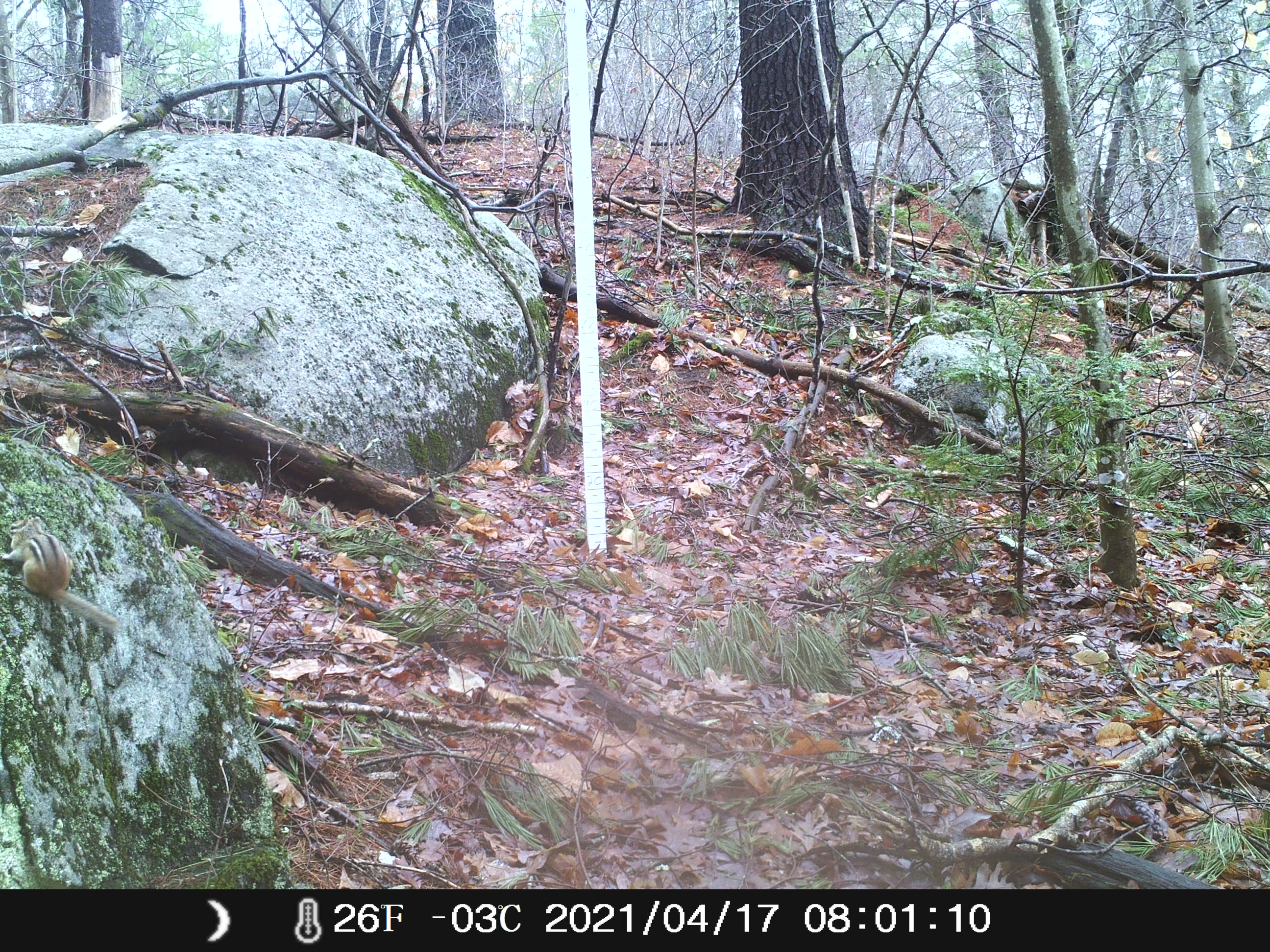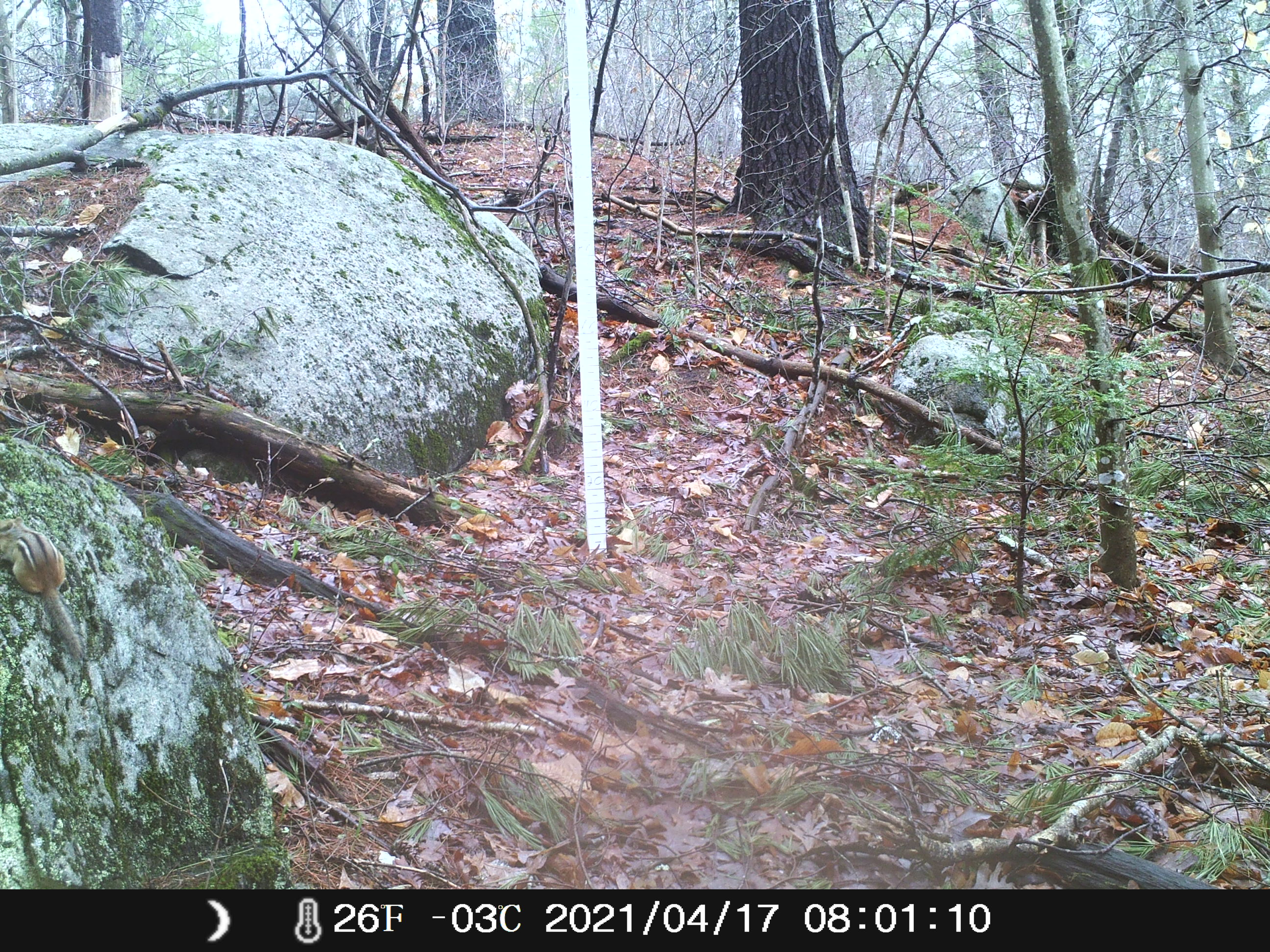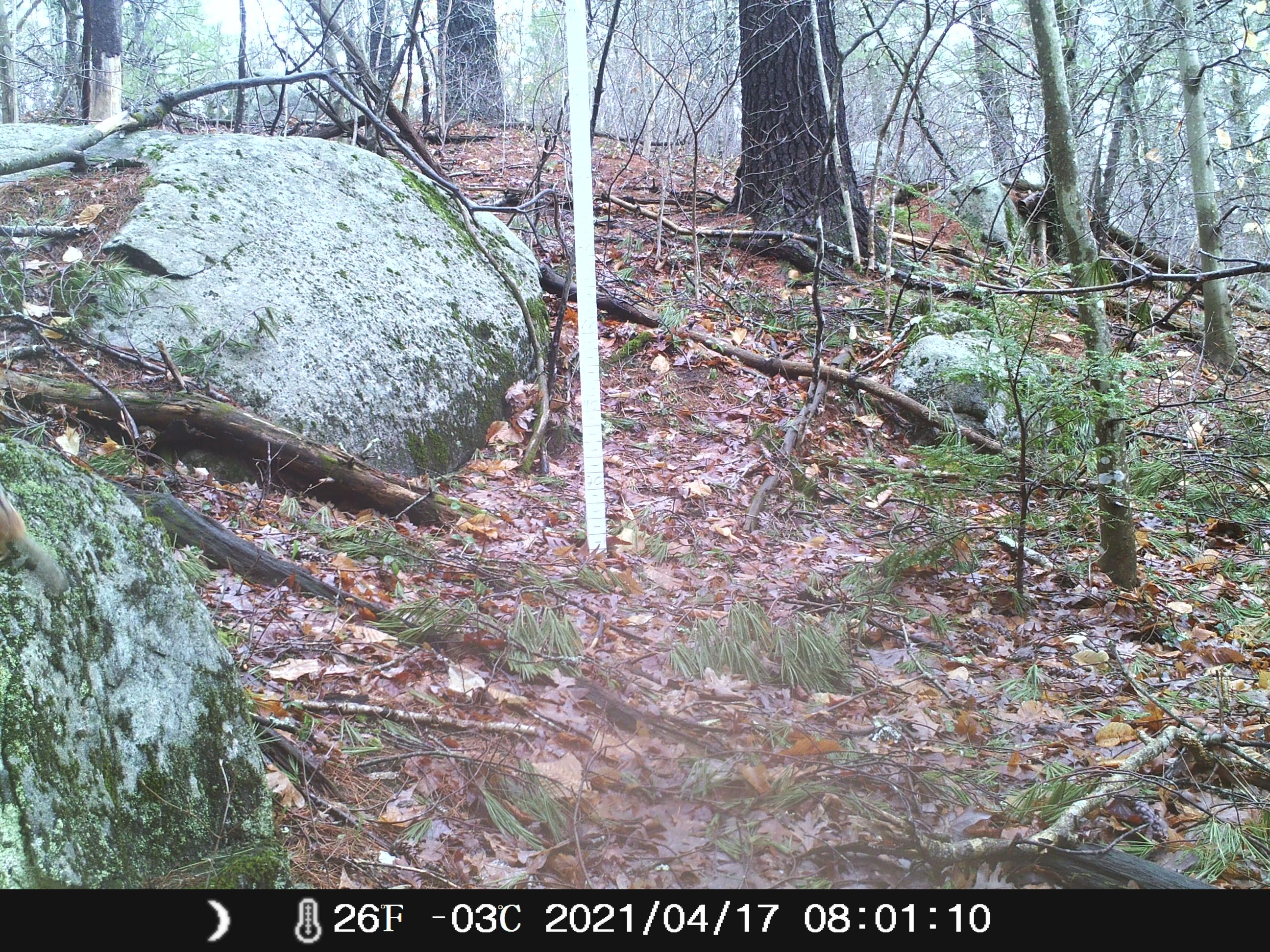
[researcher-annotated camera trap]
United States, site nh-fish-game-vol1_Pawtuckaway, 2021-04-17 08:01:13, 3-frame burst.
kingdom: Animalia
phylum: Chordata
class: Mammalia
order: Rodentia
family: Sciuridae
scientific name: Tamiini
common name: chipmunk